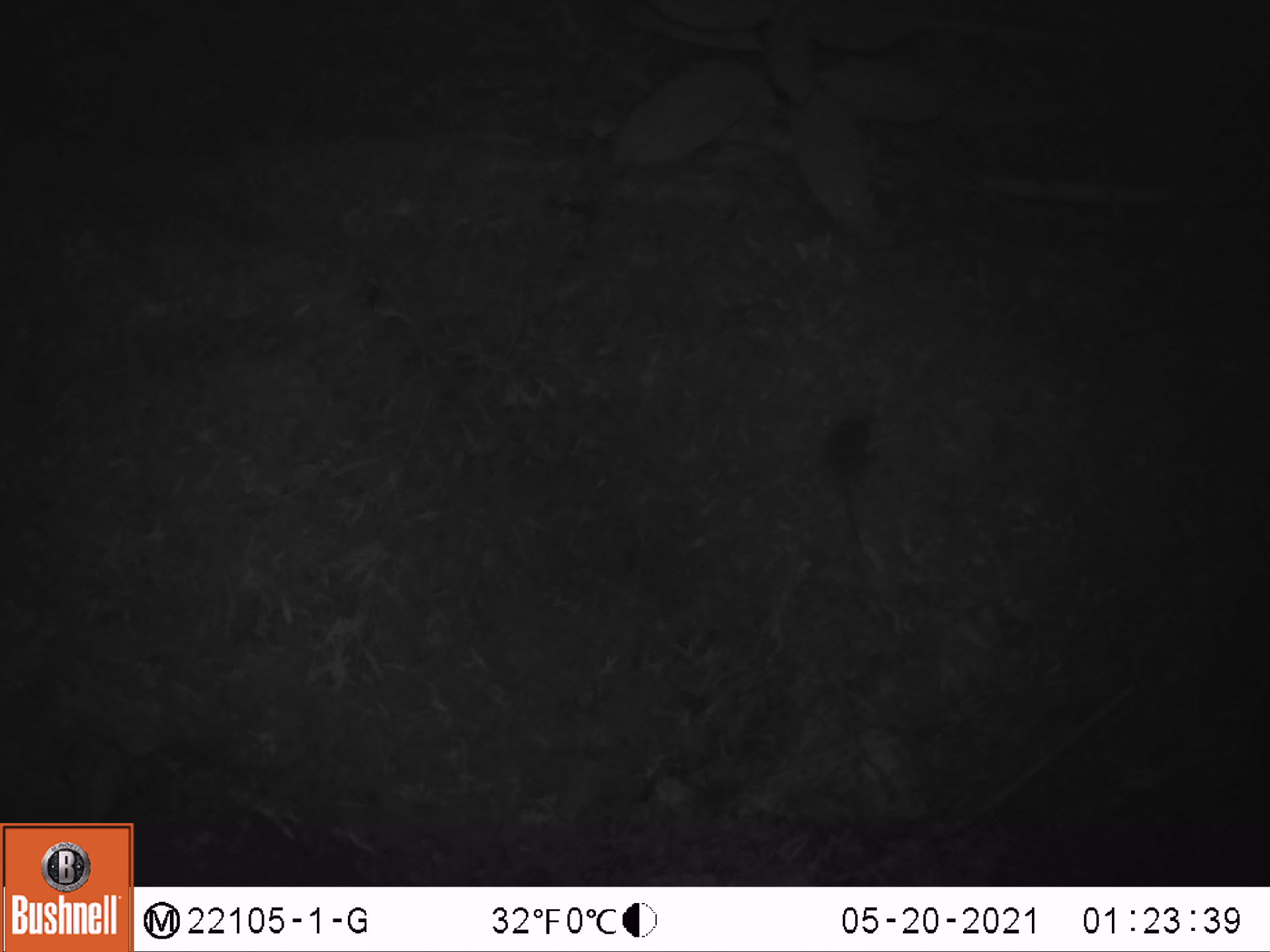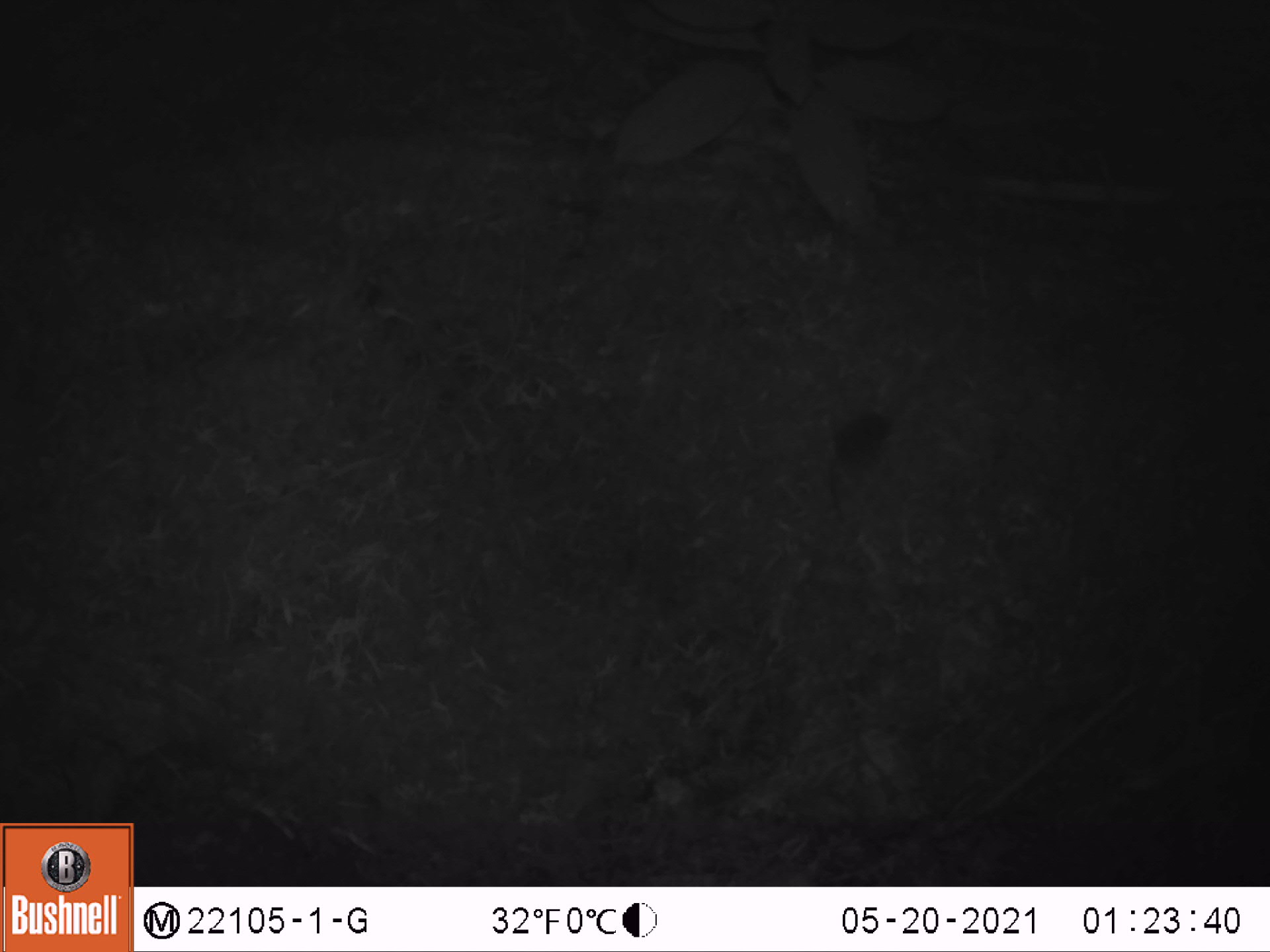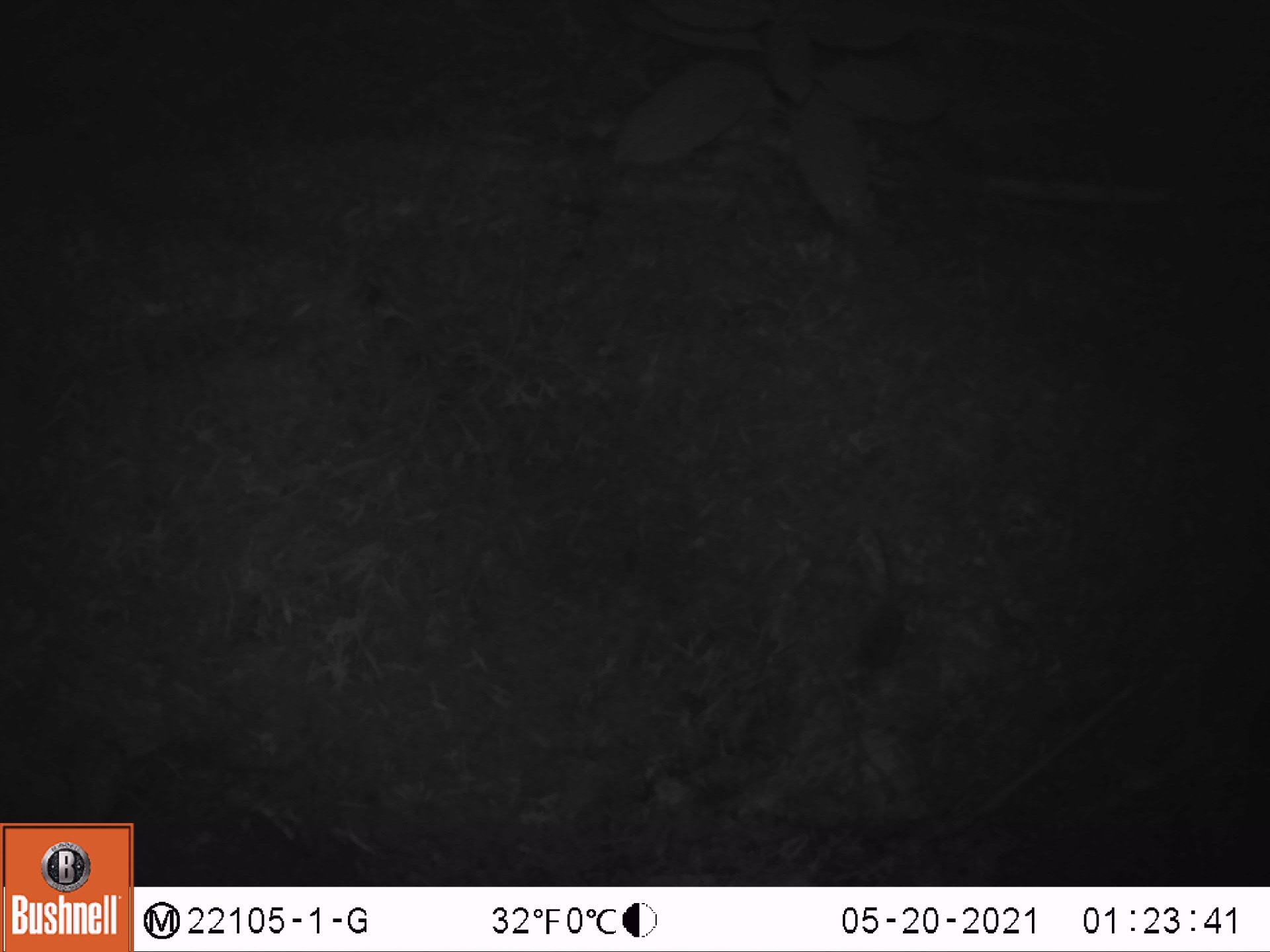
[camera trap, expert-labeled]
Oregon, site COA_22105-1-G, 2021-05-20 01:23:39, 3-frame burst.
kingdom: Animalia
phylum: Chordata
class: Mammalia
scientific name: Mammalia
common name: small mammal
Small mammal (Mammalia).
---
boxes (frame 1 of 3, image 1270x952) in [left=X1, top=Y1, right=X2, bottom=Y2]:
small mammal: [left=783, top=365, right=913, bottom=617]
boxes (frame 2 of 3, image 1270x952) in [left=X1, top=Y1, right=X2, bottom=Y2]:
small mammal: [left=775, top=372, right=932, bottom=587]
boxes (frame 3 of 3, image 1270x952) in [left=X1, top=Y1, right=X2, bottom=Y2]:
small mammal: [left=800, top=568, right=956, bottom=785]